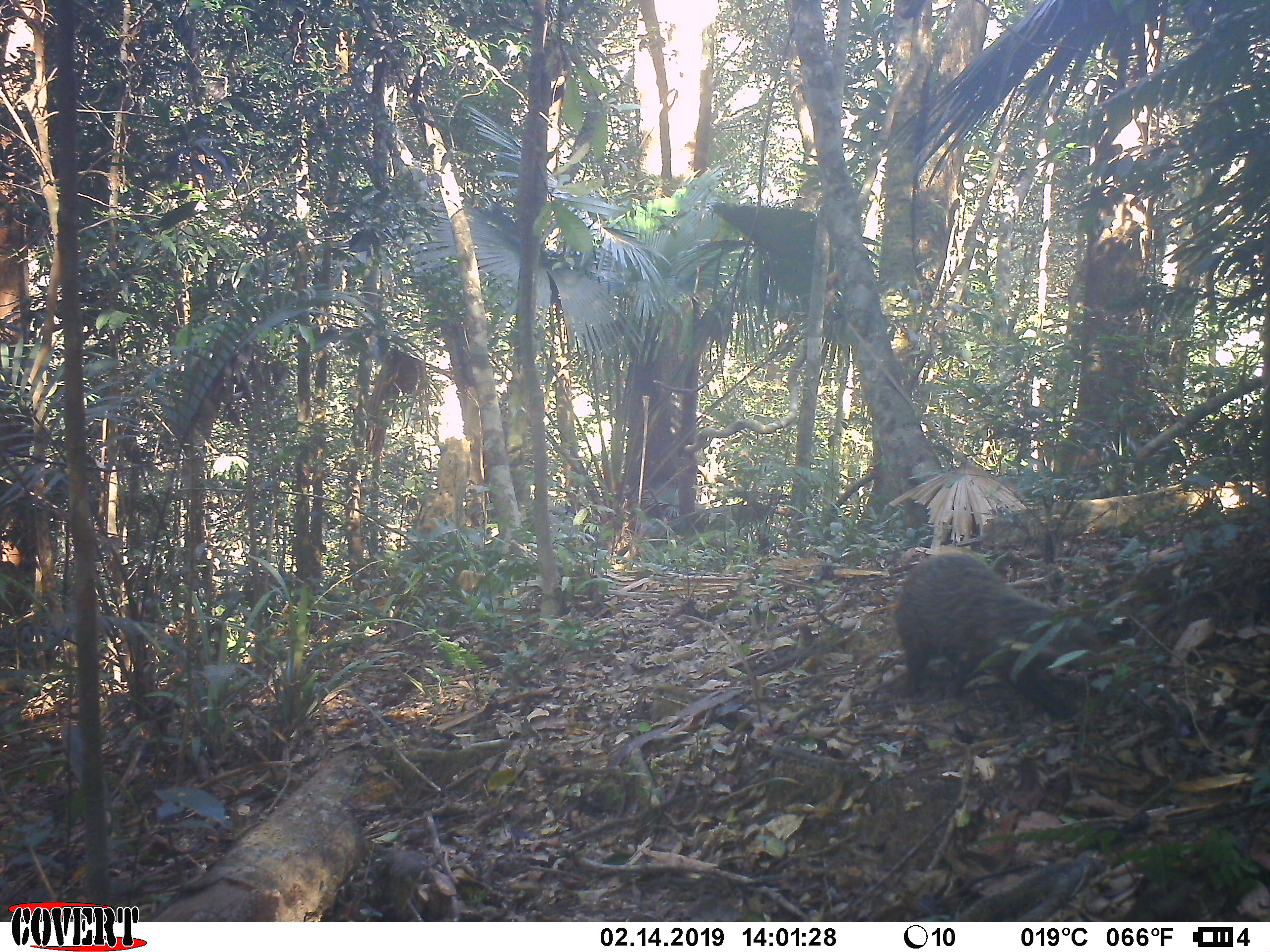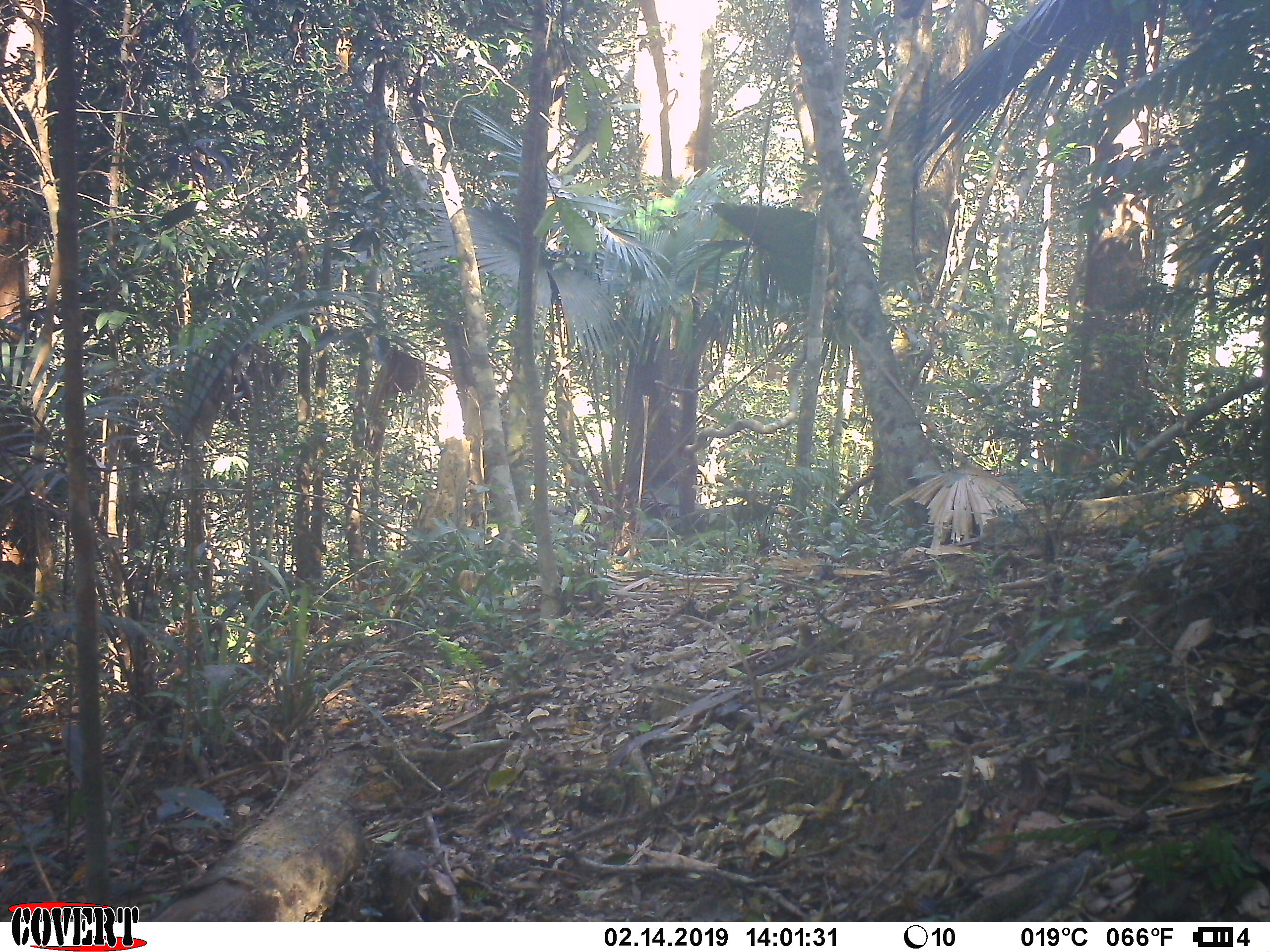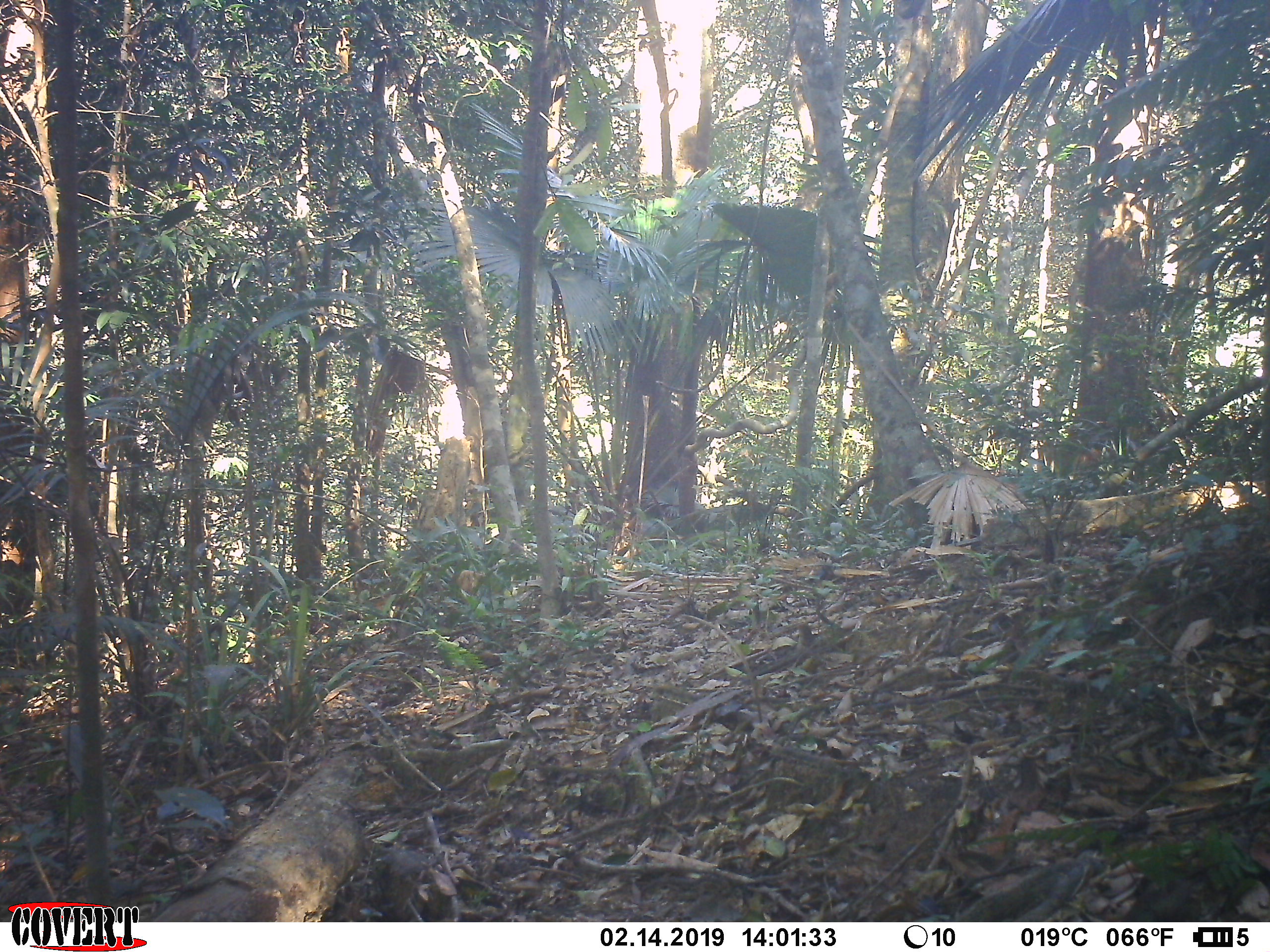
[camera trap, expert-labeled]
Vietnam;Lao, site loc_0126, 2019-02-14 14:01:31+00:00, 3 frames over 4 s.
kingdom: Animalia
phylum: Chordata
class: Mammalia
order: Carnivora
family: Herpestidae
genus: Urva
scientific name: Urva urva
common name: crab-eating mongoose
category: crab eating mongoose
Crab eating mongoose (crab-eating mongoose) (Urva urva). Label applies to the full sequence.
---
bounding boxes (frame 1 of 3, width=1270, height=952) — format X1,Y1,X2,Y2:
crab eating mongoose: 891,551,1116,722